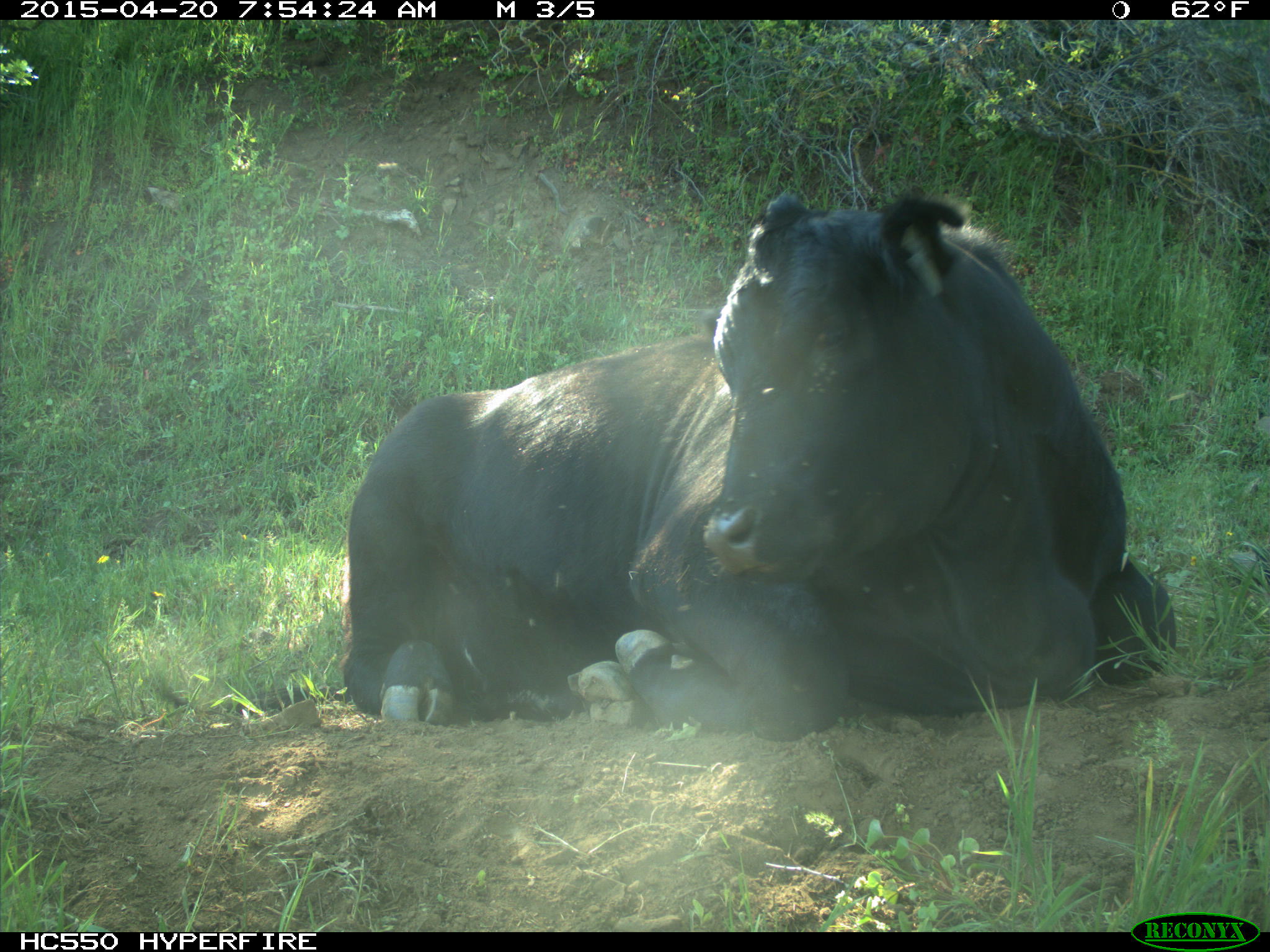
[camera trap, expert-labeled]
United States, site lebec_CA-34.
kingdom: Animalia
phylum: Chordata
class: Mammalia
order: Artiodactyla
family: Bovidae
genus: Bos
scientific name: Bos taurus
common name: domestic cow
Bos taurus (domestic cow).